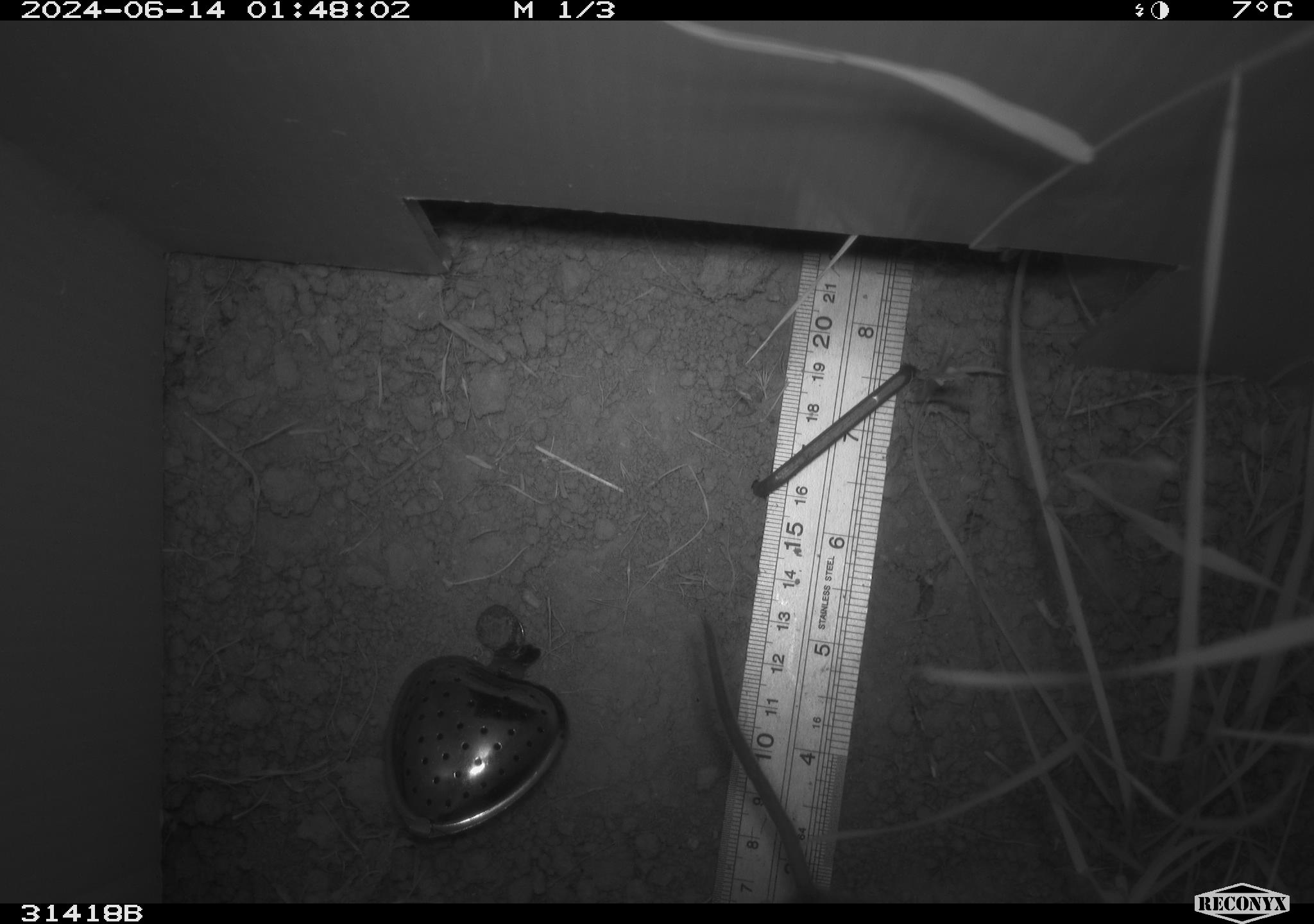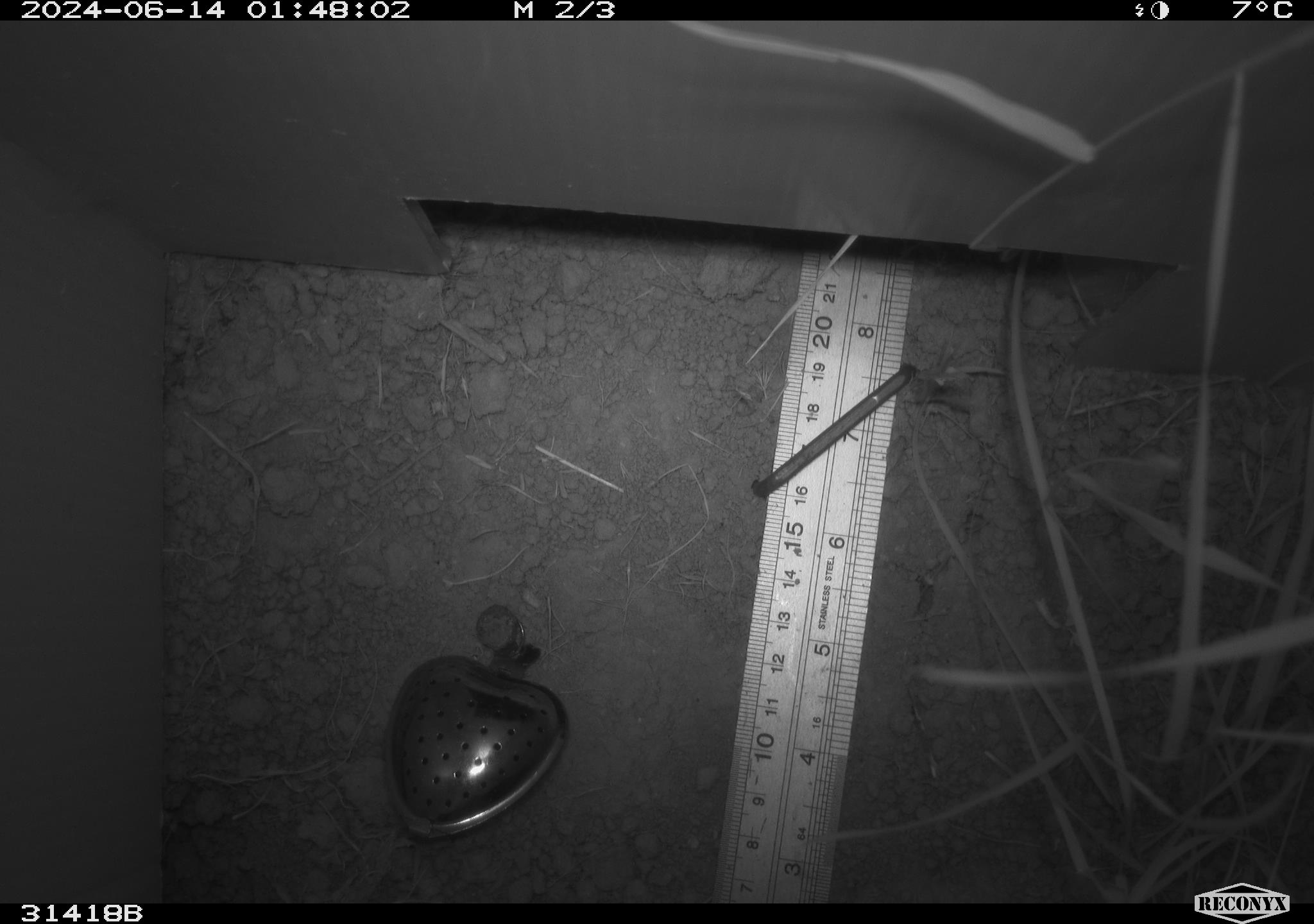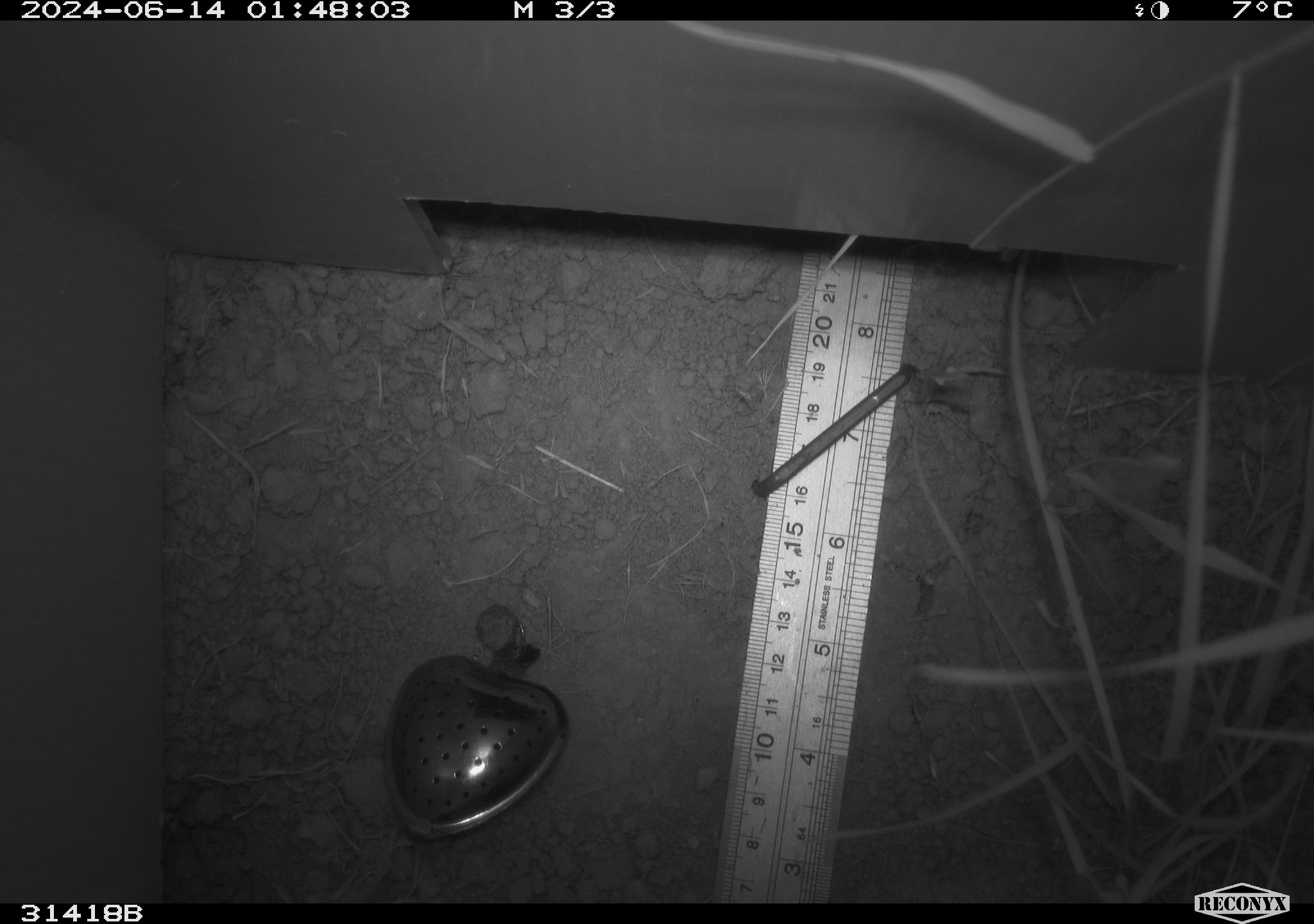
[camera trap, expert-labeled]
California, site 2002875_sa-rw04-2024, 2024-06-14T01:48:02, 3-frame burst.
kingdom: Animalia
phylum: Chordata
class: Mammalia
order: Rodentia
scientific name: Rodentia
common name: rodent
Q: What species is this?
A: Rodent (Rodentia).